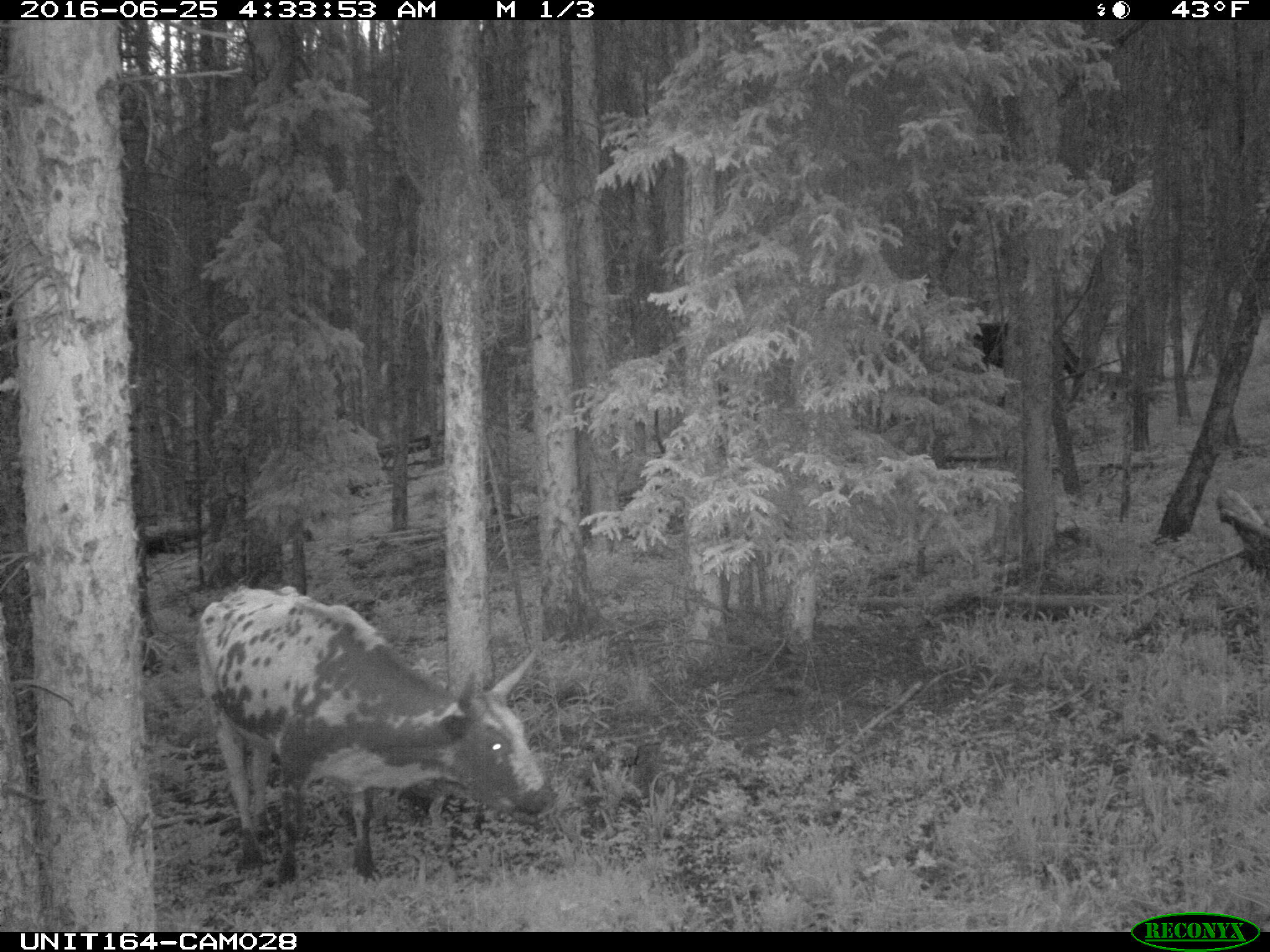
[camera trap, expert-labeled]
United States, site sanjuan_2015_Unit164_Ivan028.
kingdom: Animalia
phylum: Chordata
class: Mammalia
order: Artiodactyla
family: Bovidae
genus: Bos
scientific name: Bos taurus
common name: domestic cow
Bos taurus (domestic cow).